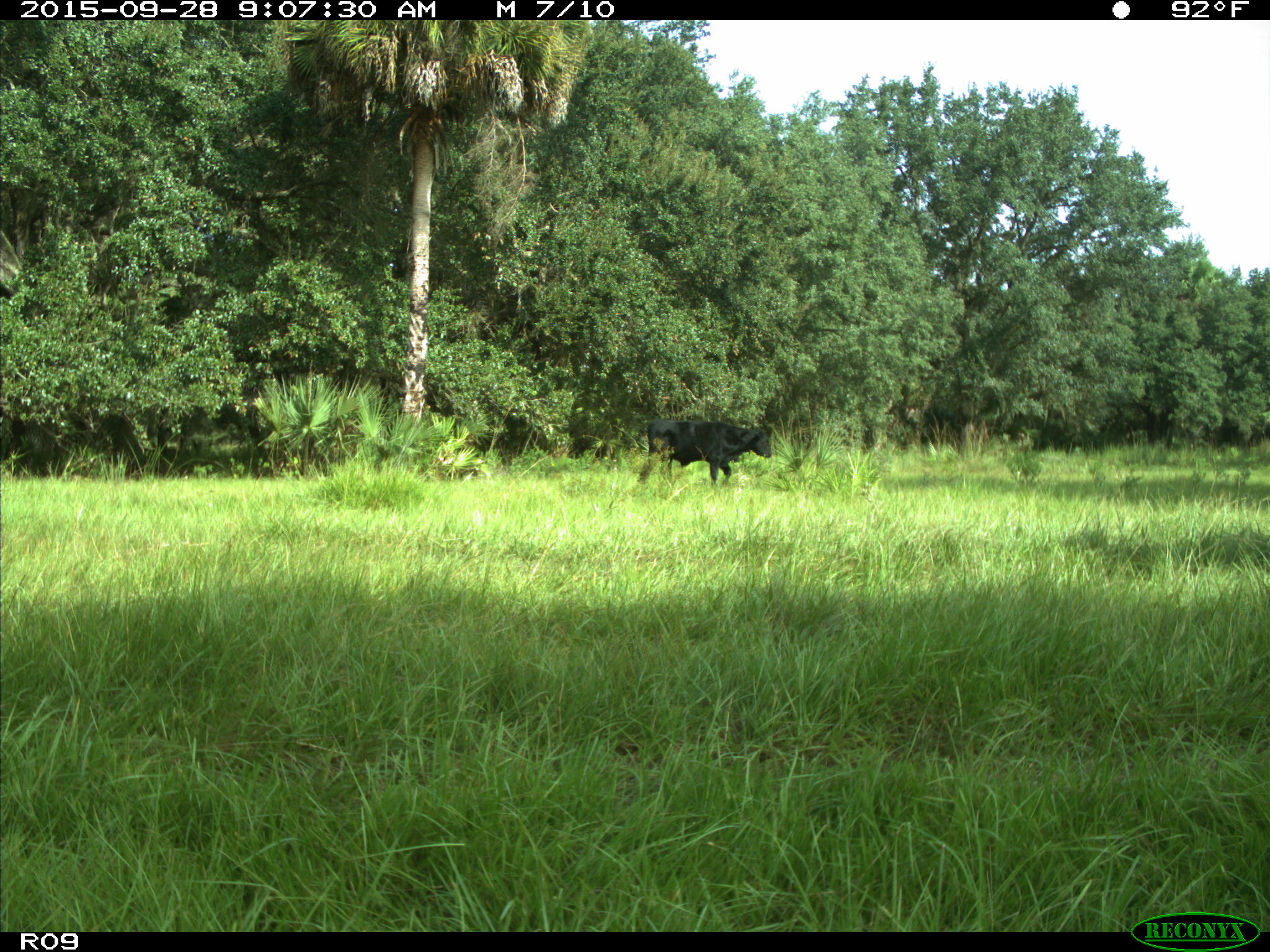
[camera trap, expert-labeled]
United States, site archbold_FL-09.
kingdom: Animalia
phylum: Chordata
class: Mammalia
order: Artiodactyla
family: Bovidae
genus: Bos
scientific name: Bos taurus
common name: domestic cow